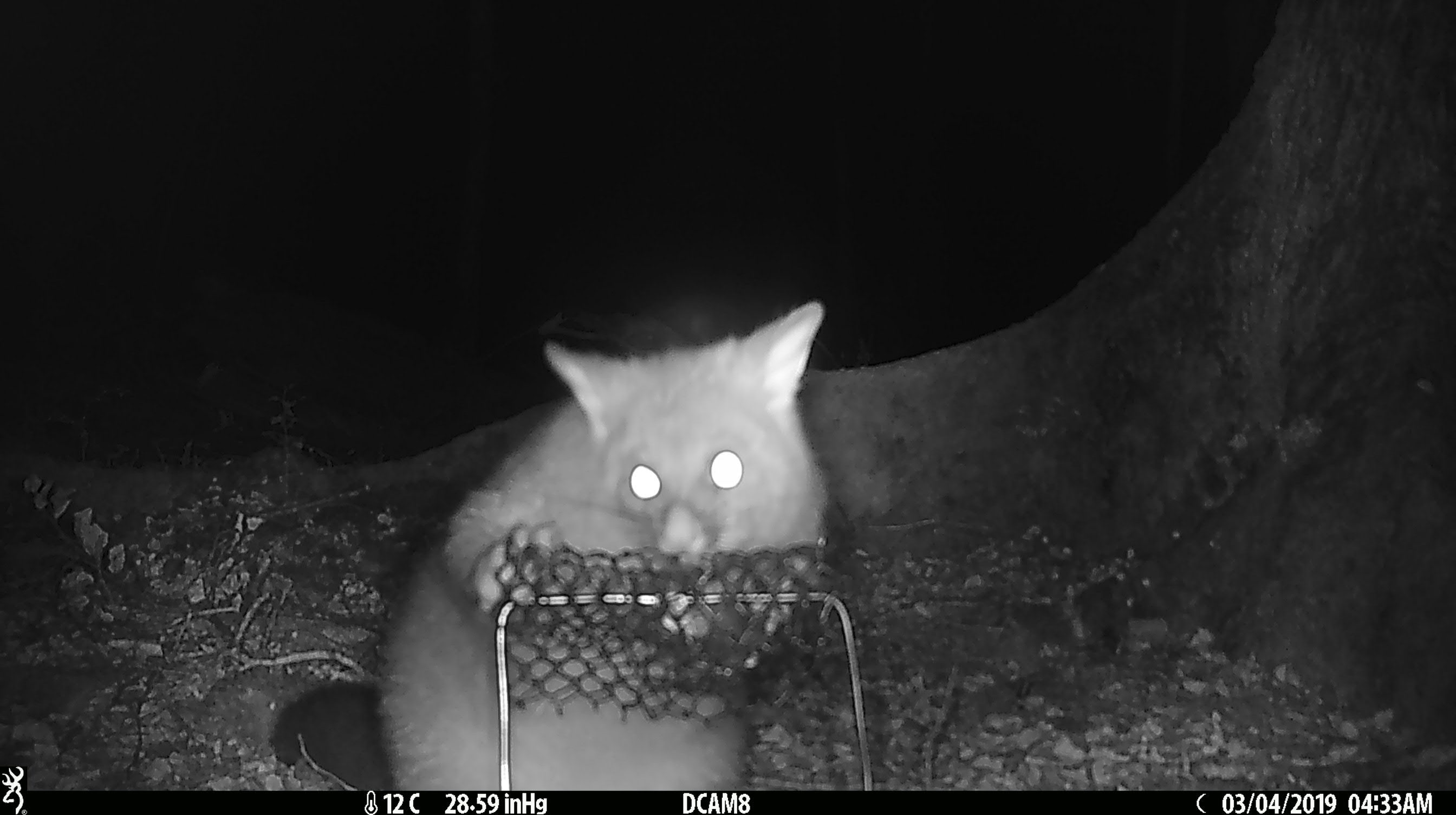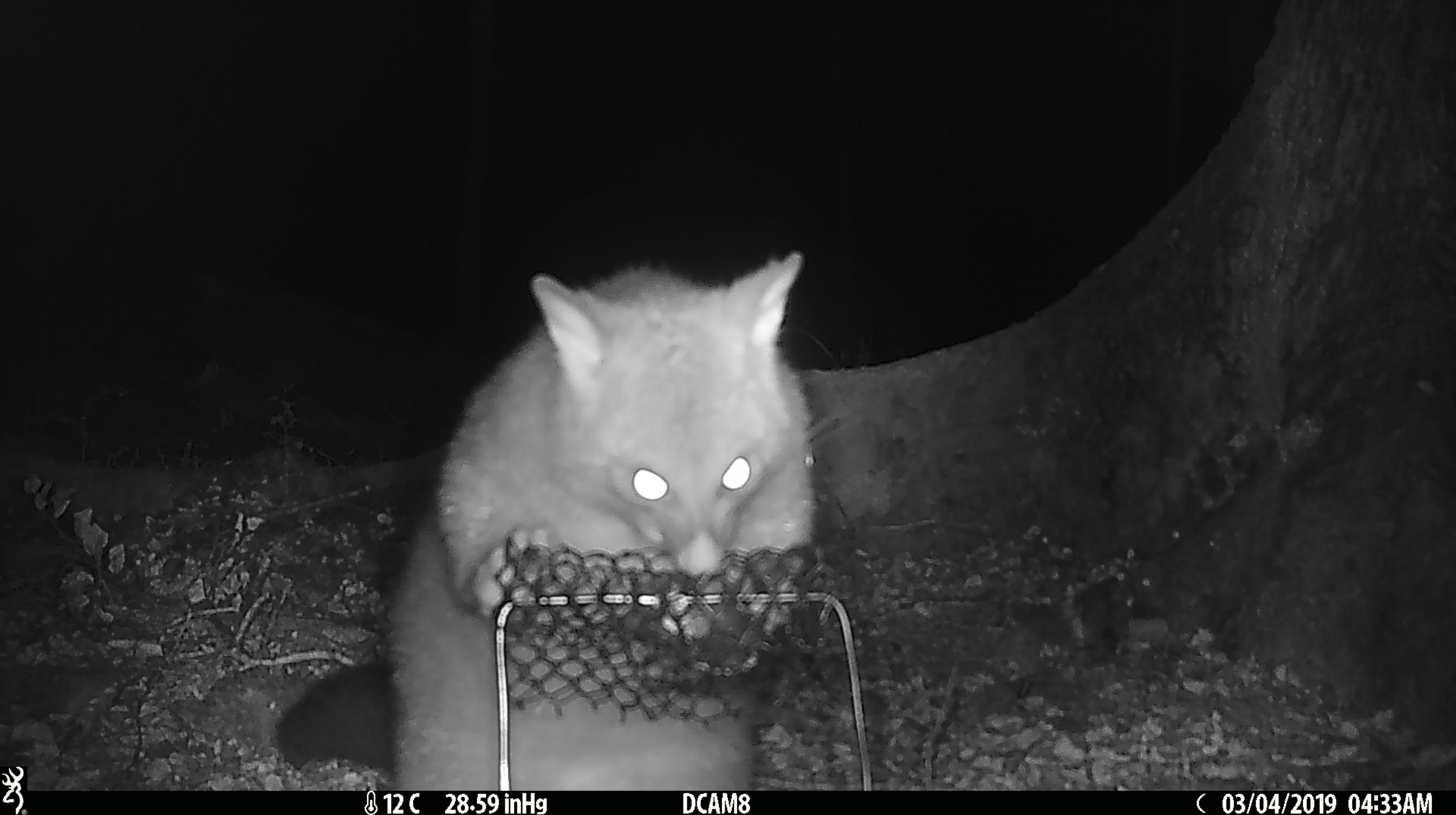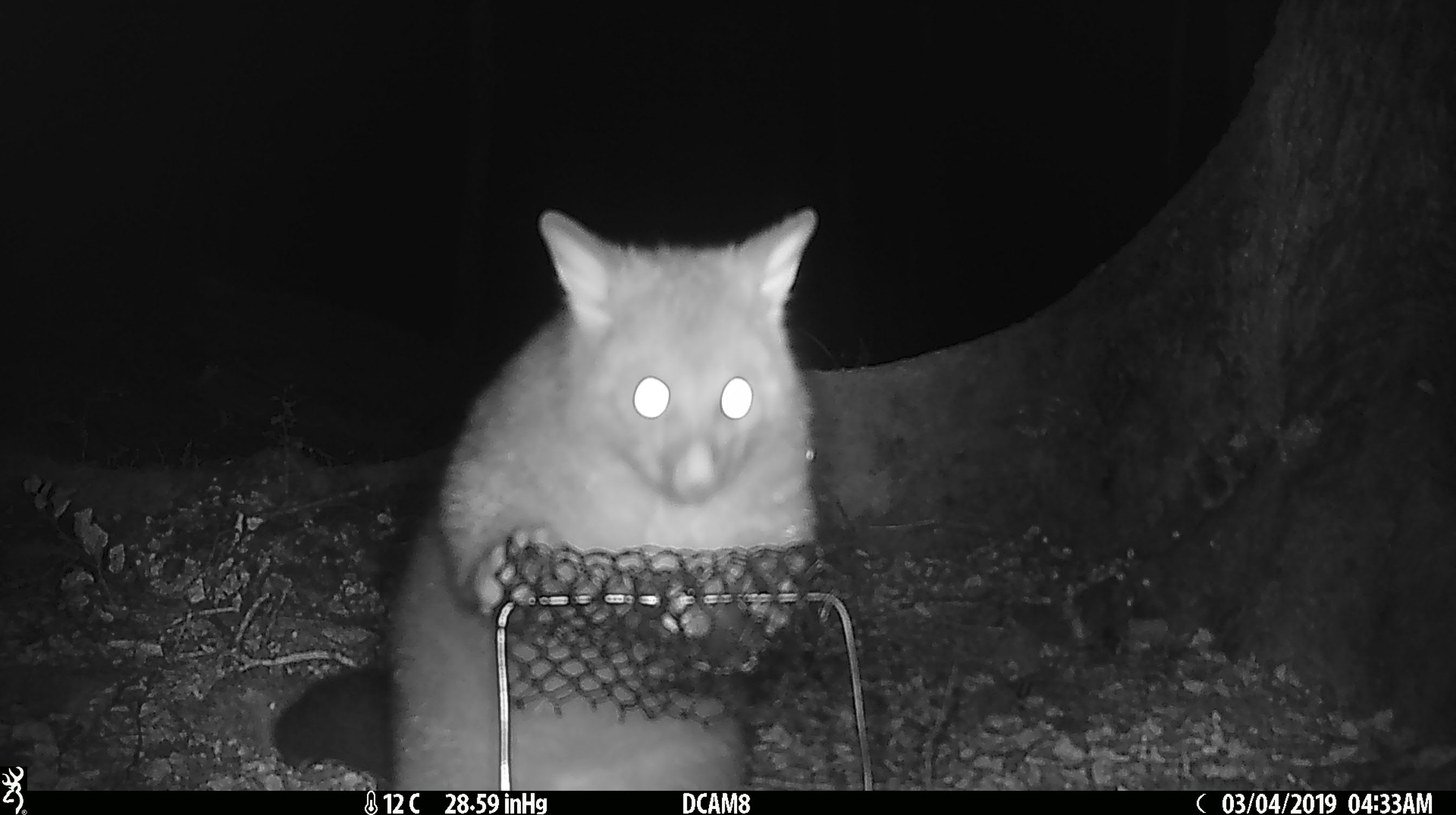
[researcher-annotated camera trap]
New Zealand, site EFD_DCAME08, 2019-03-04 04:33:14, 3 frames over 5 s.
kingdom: Animalia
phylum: Chordata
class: Mammalia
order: Diprotodontia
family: Phalangeridae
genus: Trichosurus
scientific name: Trichosurus vulpecula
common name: common brushtail possum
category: possum